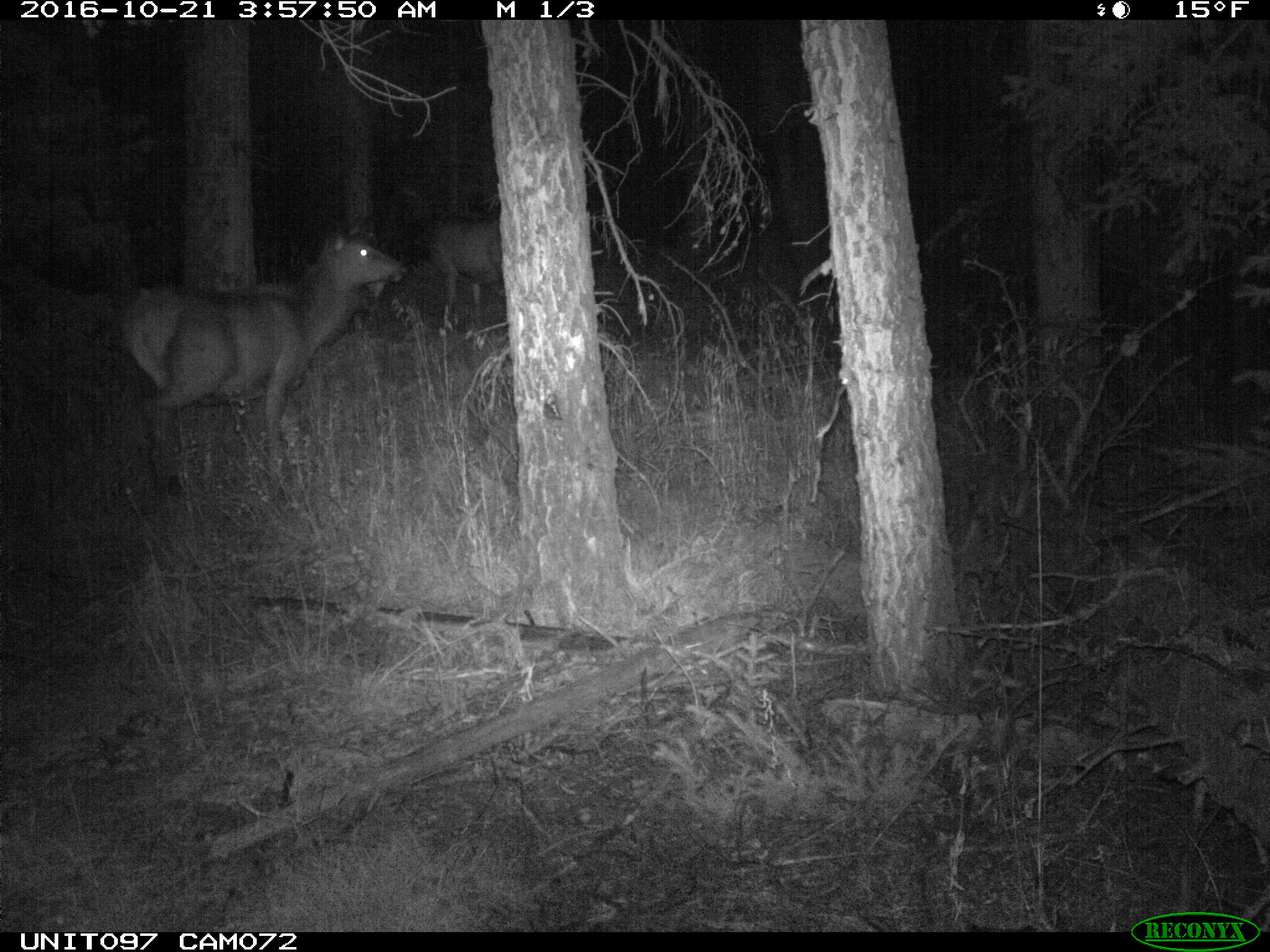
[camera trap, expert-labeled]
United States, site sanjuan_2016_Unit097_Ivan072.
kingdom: Animalia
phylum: Chordata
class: Mammalia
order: Artiodactyla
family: Cervidae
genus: Cervus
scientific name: Cervus elaphus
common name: red deer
Cervus elaphus (red deer).